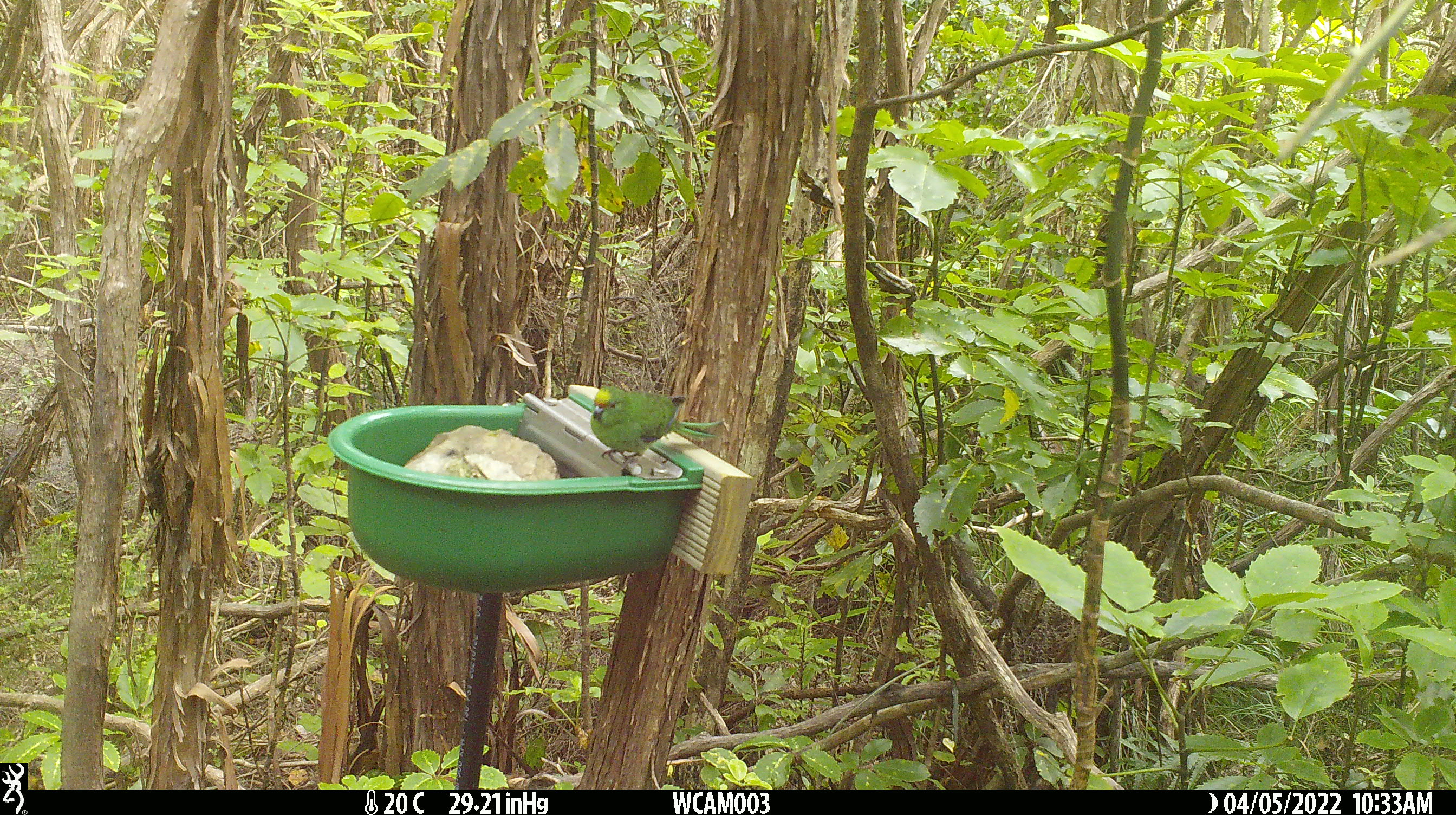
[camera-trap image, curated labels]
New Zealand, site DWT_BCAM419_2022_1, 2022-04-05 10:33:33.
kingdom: Animalia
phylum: Chordata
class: Aves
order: Psittaciformes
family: Psittaculidae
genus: Cyanoramphus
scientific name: Cyanoramphus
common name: parakeet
Parakeet (Cyanoramphus).